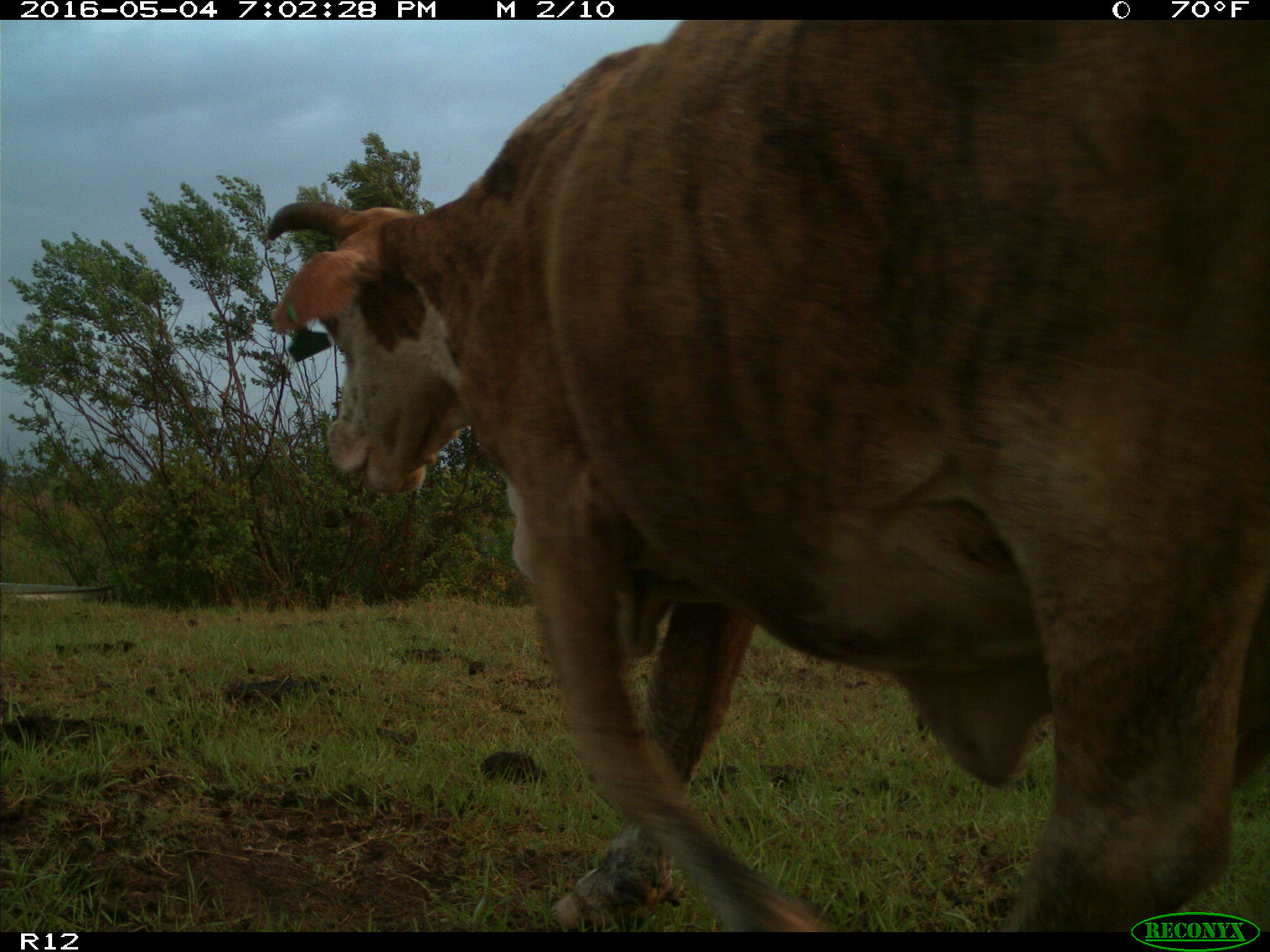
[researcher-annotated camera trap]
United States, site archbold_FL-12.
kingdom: Animalia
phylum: Chordata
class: Mammalia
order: Artiodactyla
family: Bovidae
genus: Bos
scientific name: Bos taurus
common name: domestic cow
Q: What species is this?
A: Bos taurus (domestic cow).